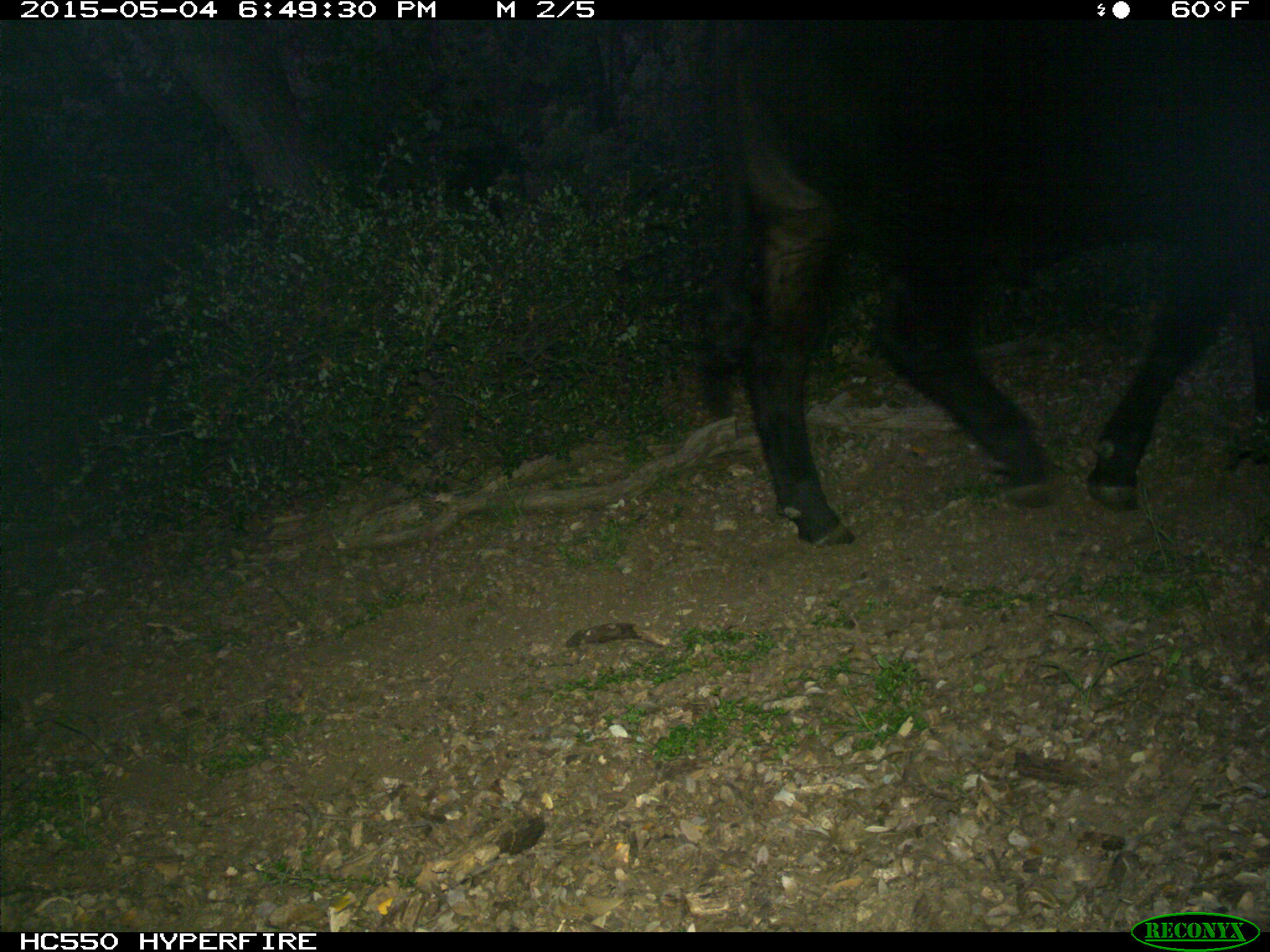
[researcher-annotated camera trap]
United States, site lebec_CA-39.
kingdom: Animalia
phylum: Chordata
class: Mammalia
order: Artiodactyla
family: Bovidae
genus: Bos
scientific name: Bos taurus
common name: domestic cow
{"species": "Bos taurus (domestic cow)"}